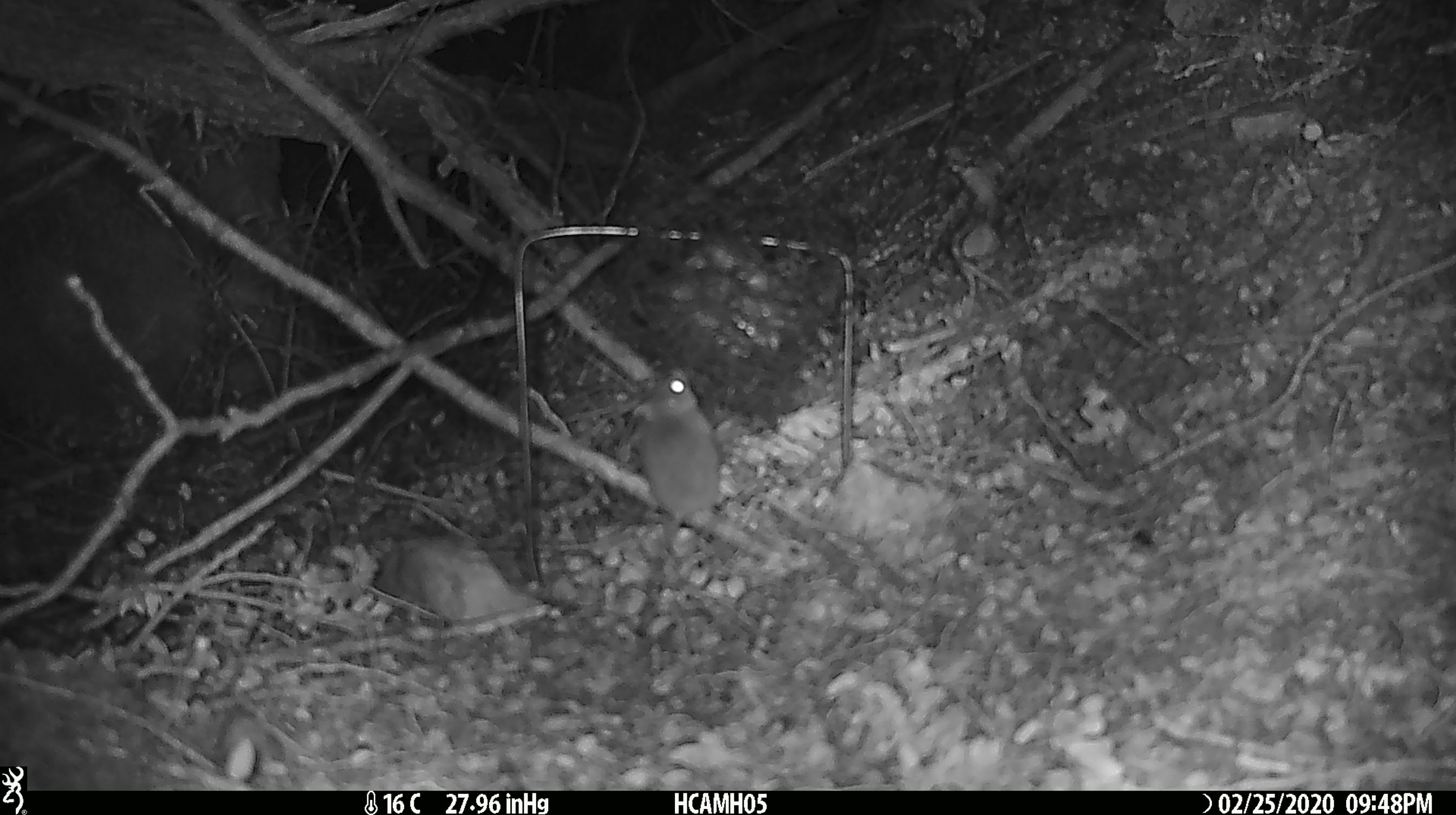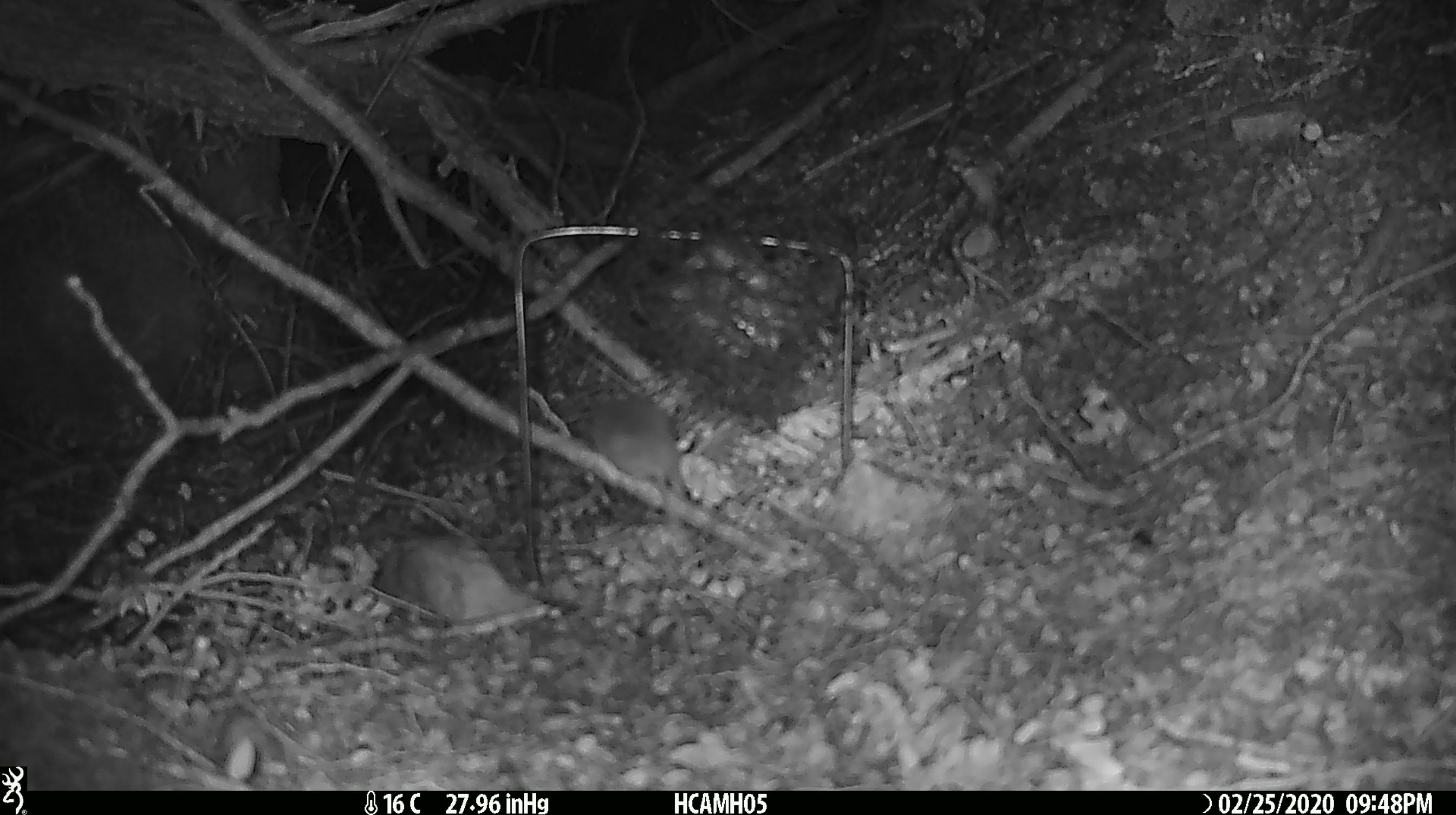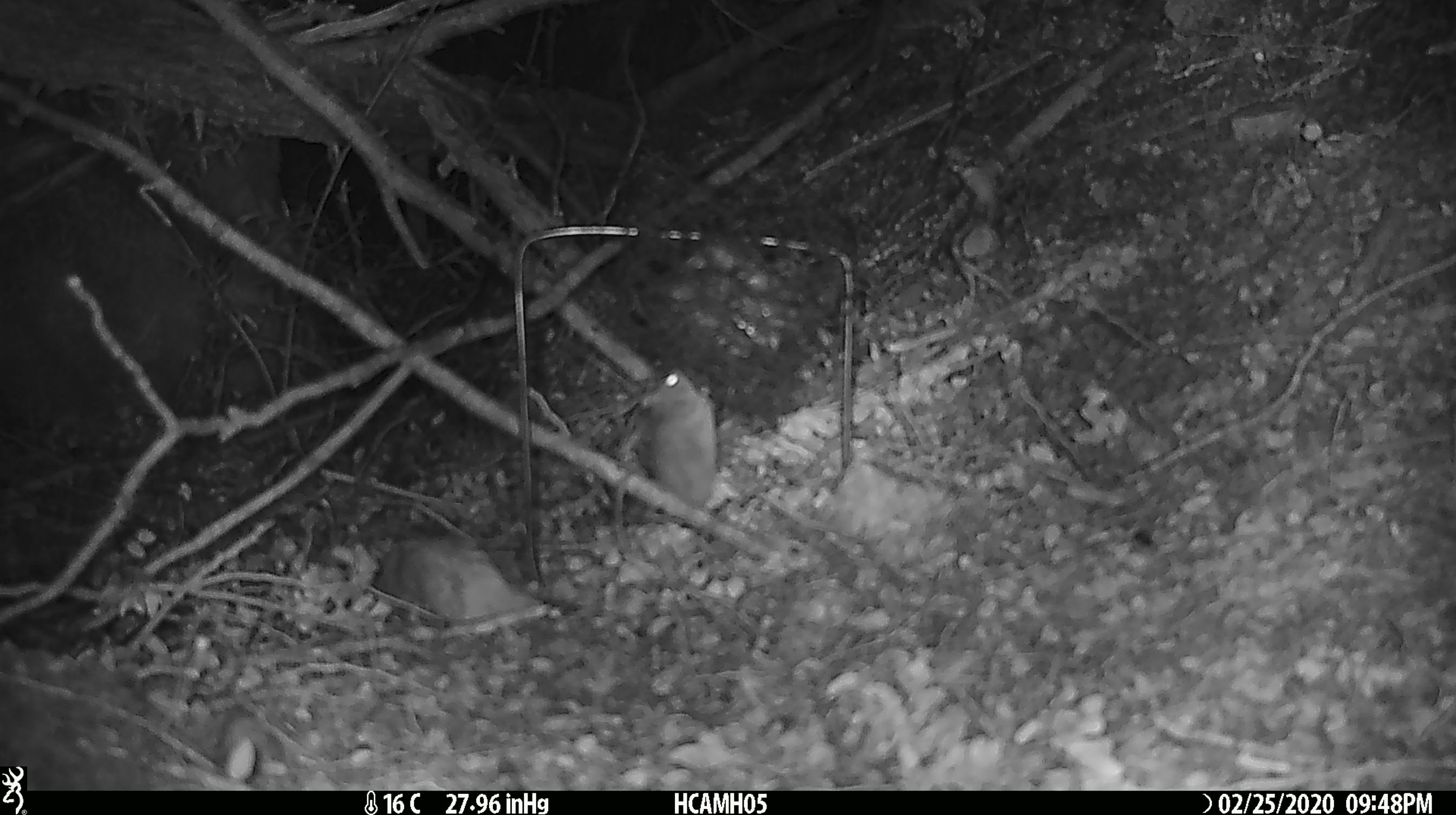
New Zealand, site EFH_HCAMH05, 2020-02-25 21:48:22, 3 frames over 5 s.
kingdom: Animalia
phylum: Chordata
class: Mammalia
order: Rodentia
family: Muridae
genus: Mus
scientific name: Mus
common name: mouse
Mouse (Mus).